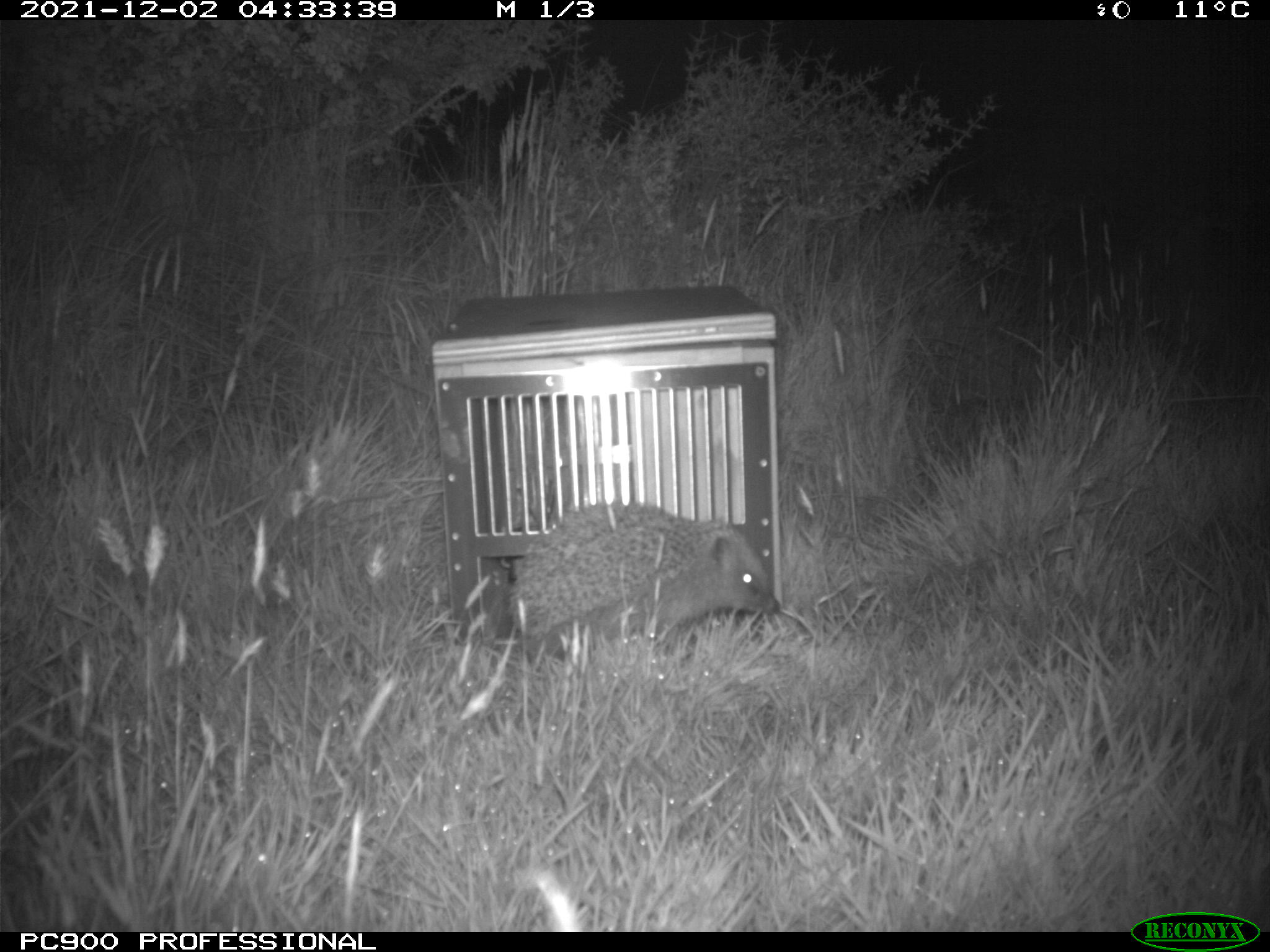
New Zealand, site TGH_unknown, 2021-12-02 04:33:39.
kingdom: Animalia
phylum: Chordata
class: Mammalia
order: Eulipotyphla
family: Erinaceidae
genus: Erinaceus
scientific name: Erinaceus europaeus europaeus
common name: european hedgehog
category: hedgehog